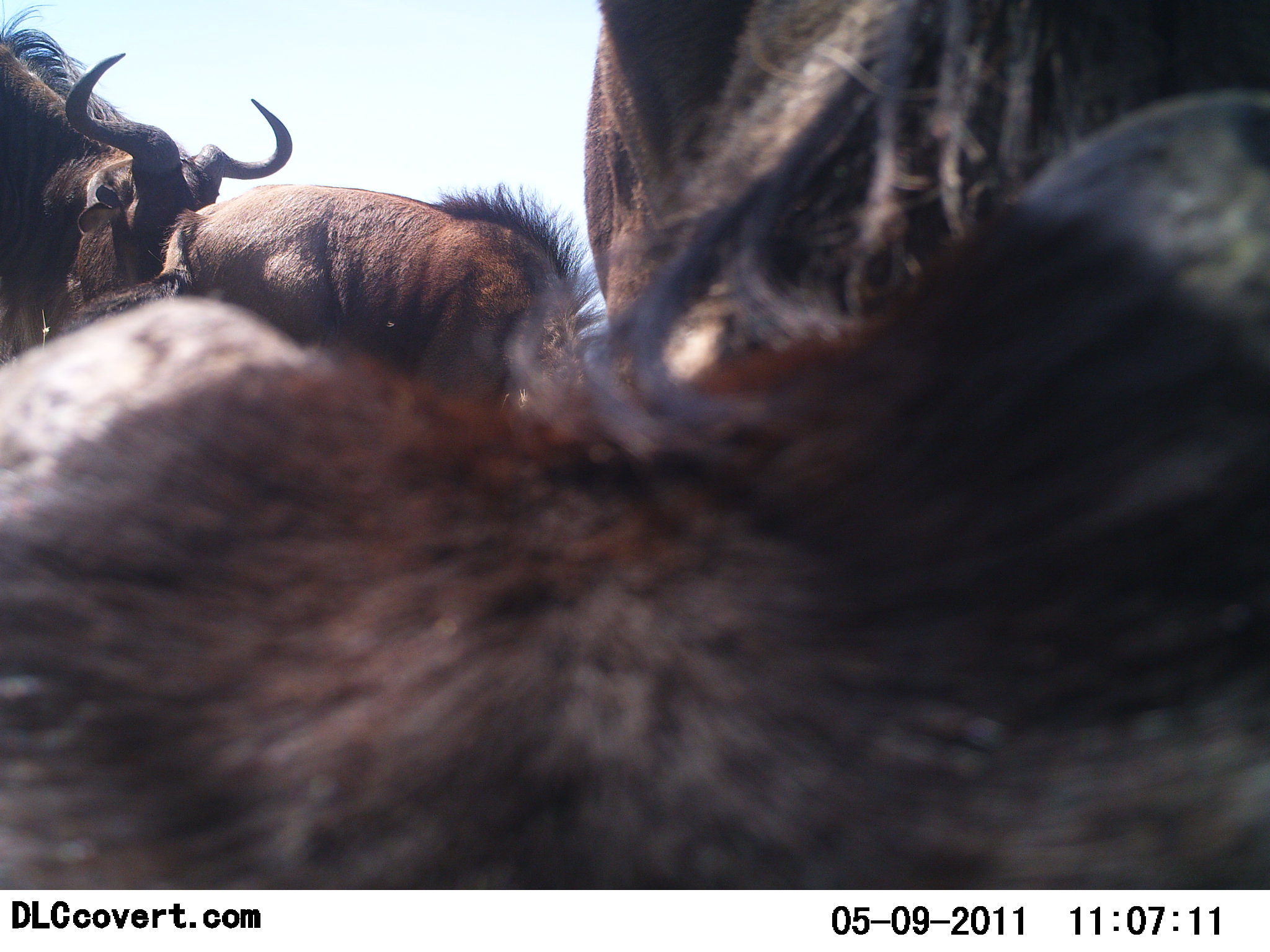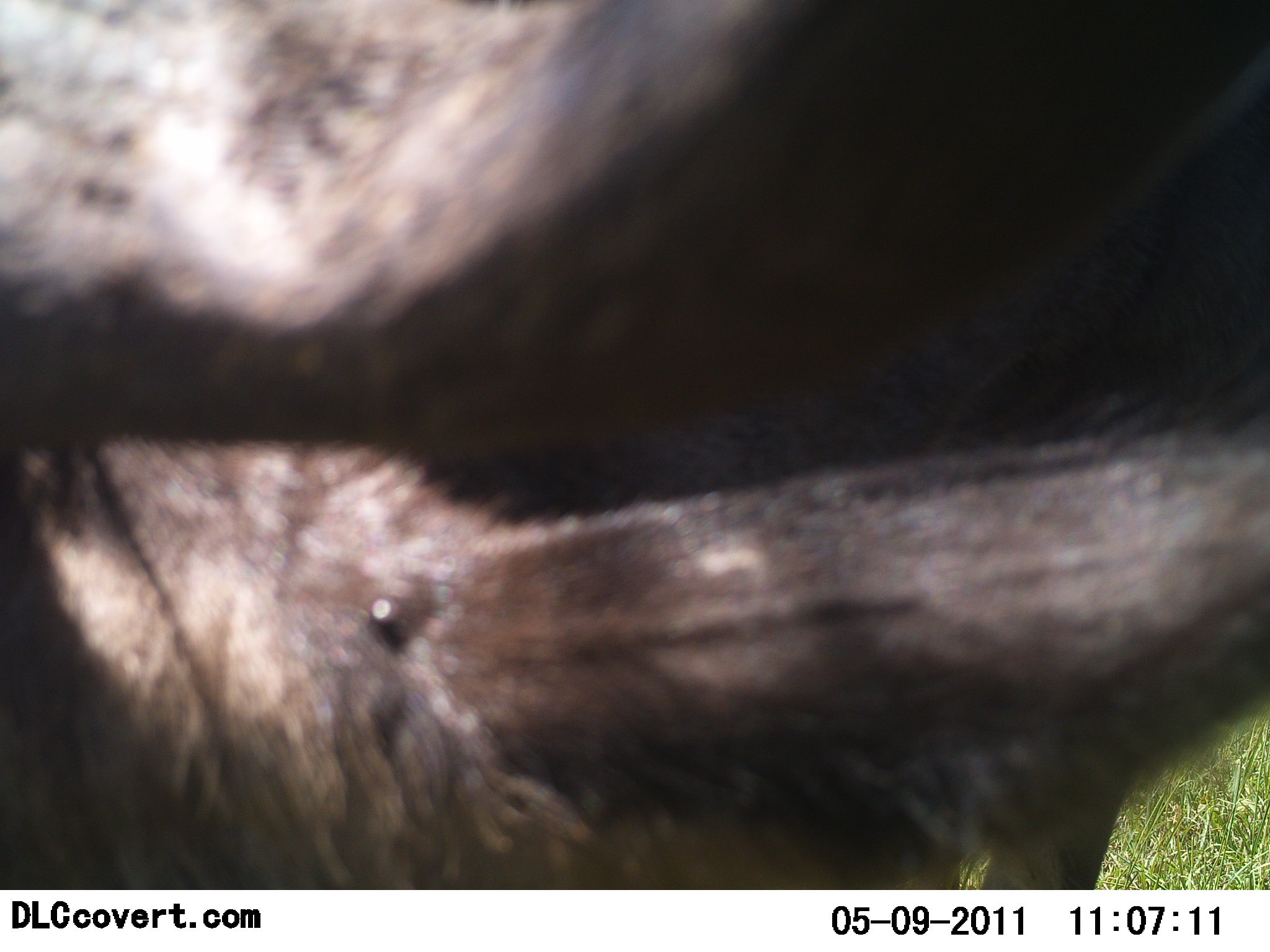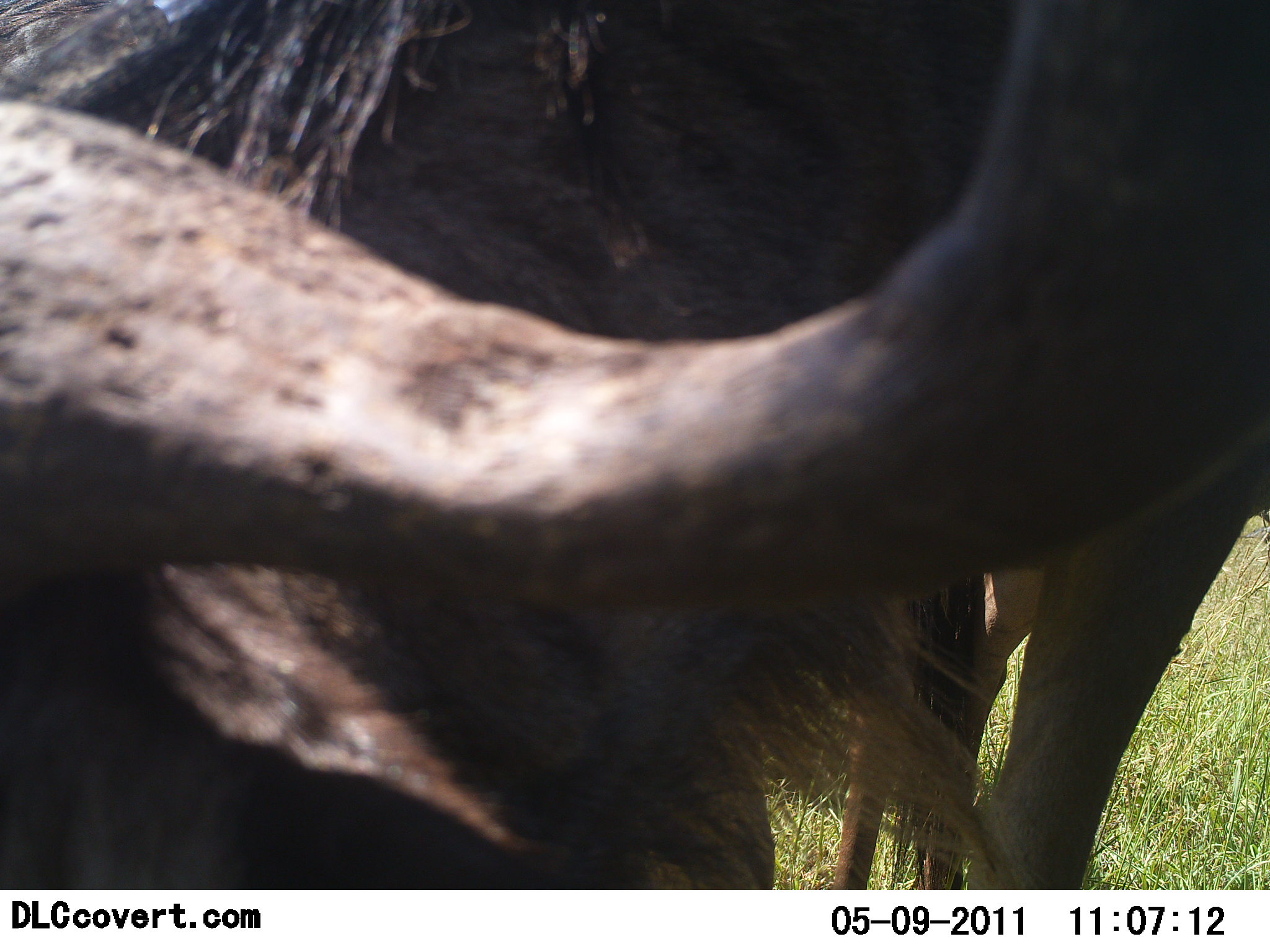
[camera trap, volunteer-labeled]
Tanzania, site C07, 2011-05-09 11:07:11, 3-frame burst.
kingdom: Animalia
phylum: Chordata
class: Mammalia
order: Artiodactyla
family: Bovidae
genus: Connochaetes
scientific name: Connochaetes taurinus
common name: blue wildebeest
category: wildebeest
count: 4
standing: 55%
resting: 27%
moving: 18%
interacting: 9%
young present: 0%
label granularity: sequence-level